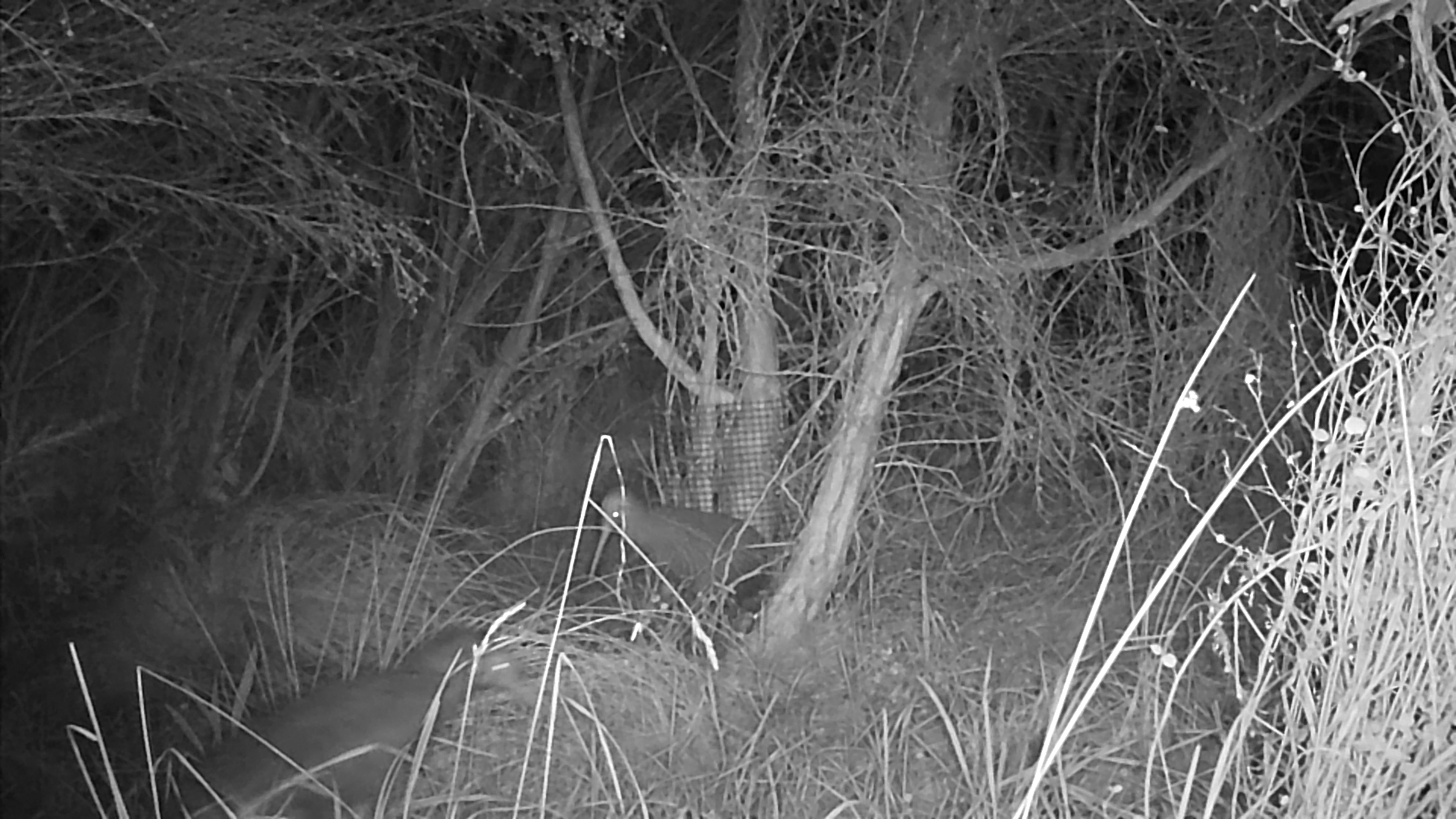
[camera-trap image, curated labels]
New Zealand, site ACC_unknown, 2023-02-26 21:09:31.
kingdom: Animalia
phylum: Chordata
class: Aves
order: Apterygiformes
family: Apterygidae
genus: Apteryx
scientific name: Apteryx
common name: kiwi